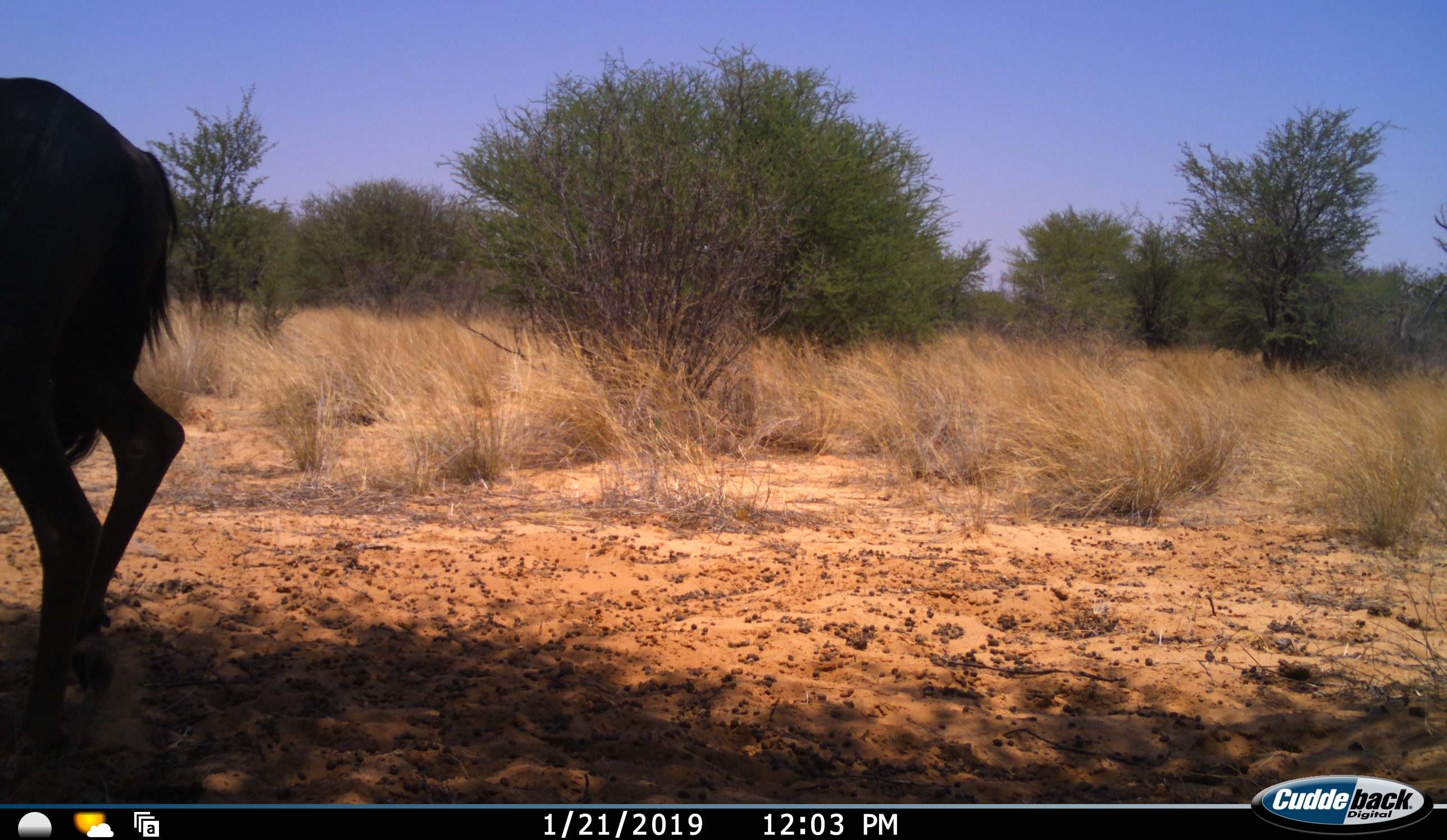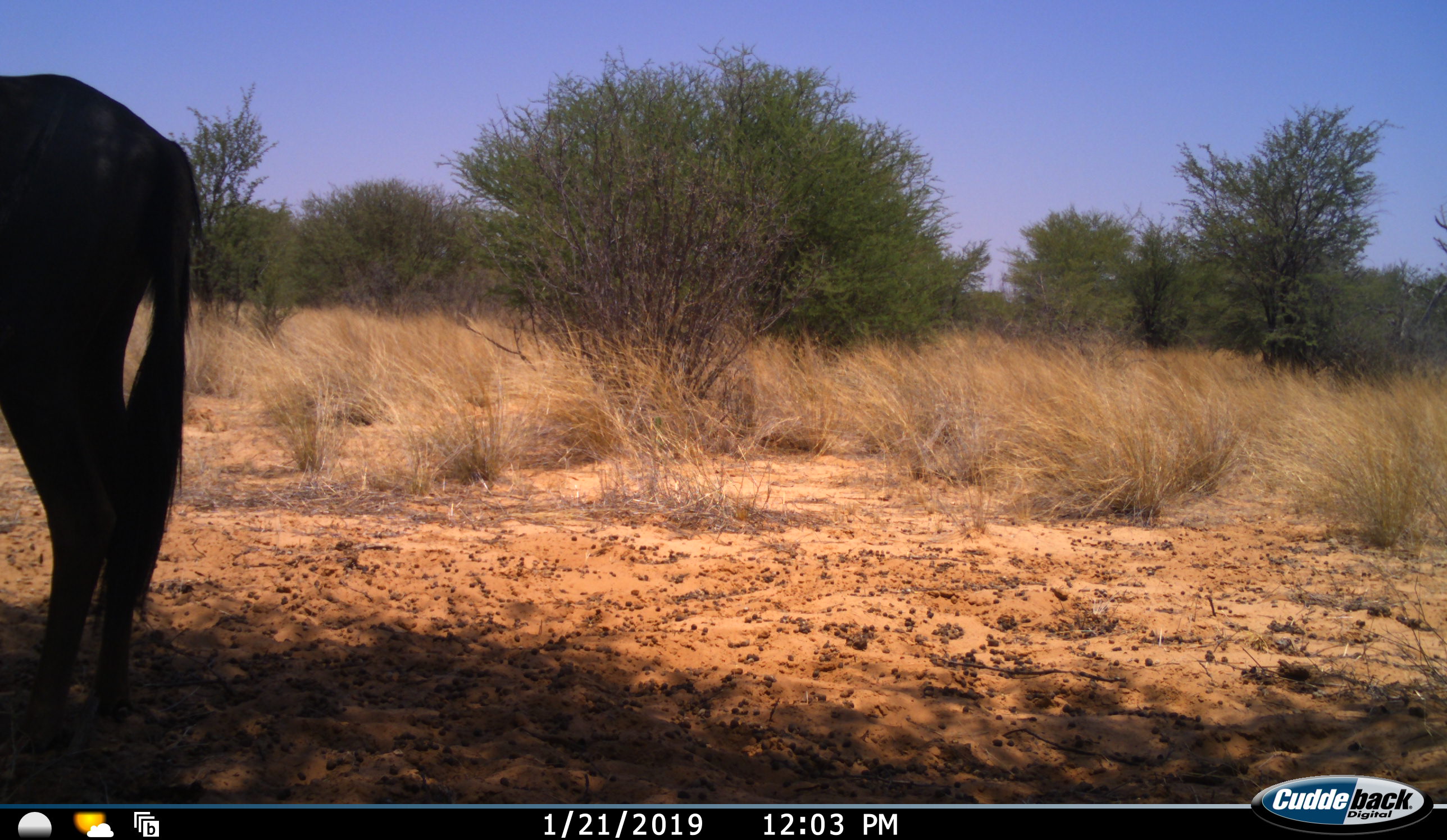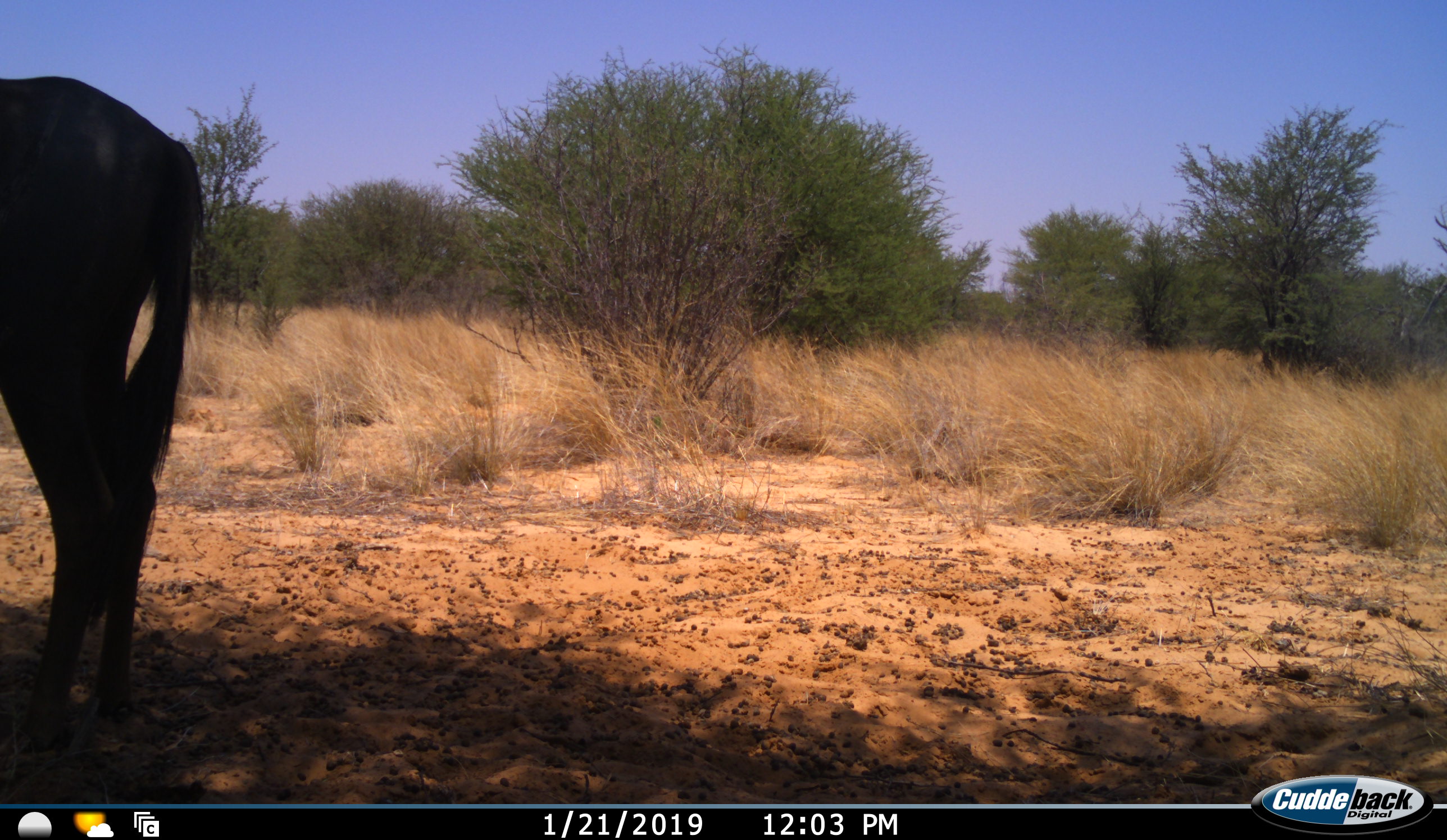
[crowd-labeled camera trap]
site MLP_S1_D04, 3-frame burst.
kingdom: Animalia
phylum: Chordata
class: Mammalia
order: Artiodactyla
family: Bovidae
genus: Connochaetes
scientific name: Connochaetes taurinus taurinus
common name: blue wildebeest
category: wildebeestblue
Wildebeestblue (blue wildebeest) (Connochaetes taurinus taurinus), count 1. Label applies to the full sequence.